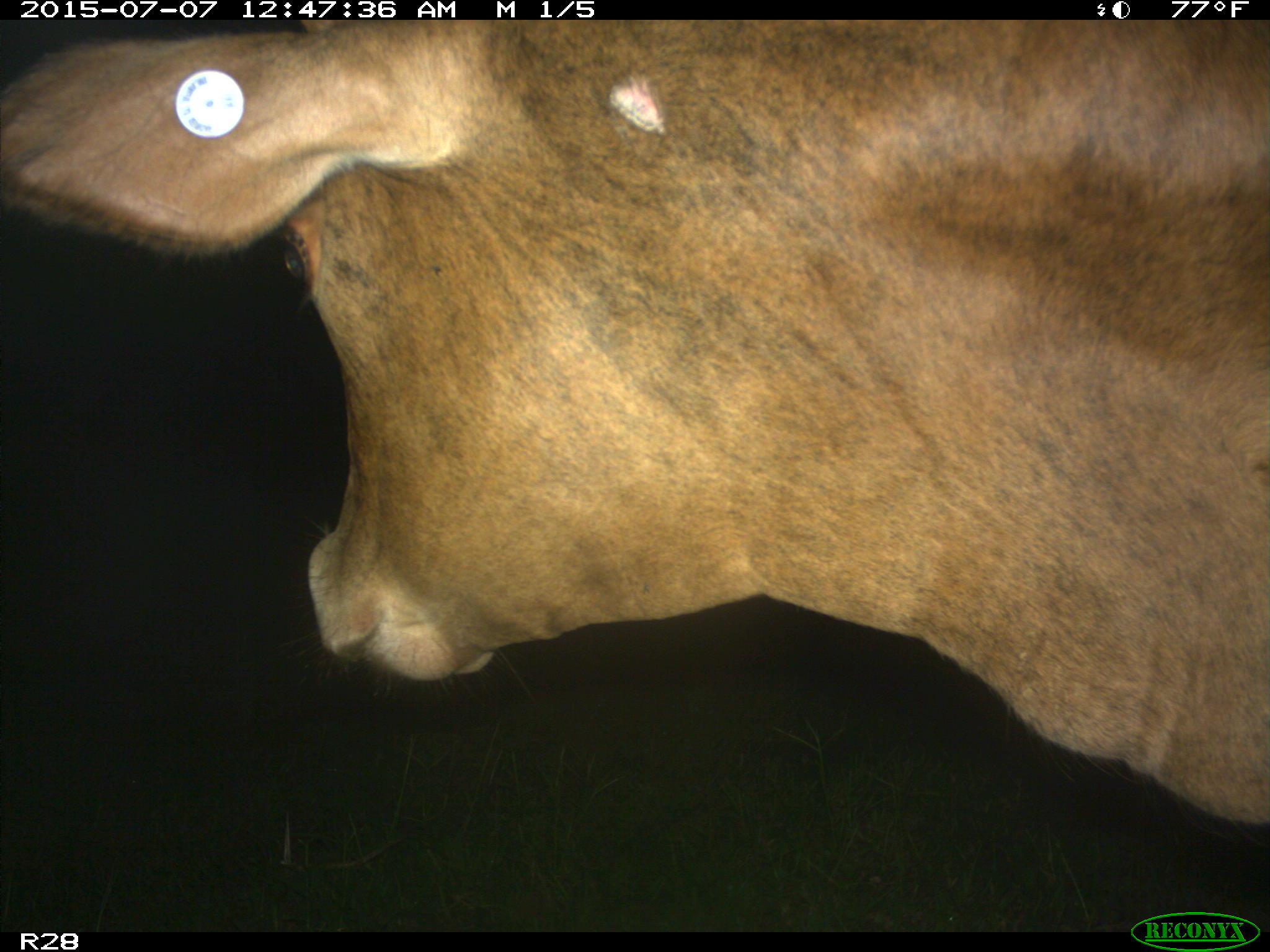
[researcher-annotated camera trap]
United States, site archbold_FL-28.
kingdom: Animalia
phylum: Chordata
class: Mammalia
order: Artiodactyla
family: Bovidae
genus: Bos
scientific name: Bos taurus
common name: domestic cow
Bos taurus (domestic cow).